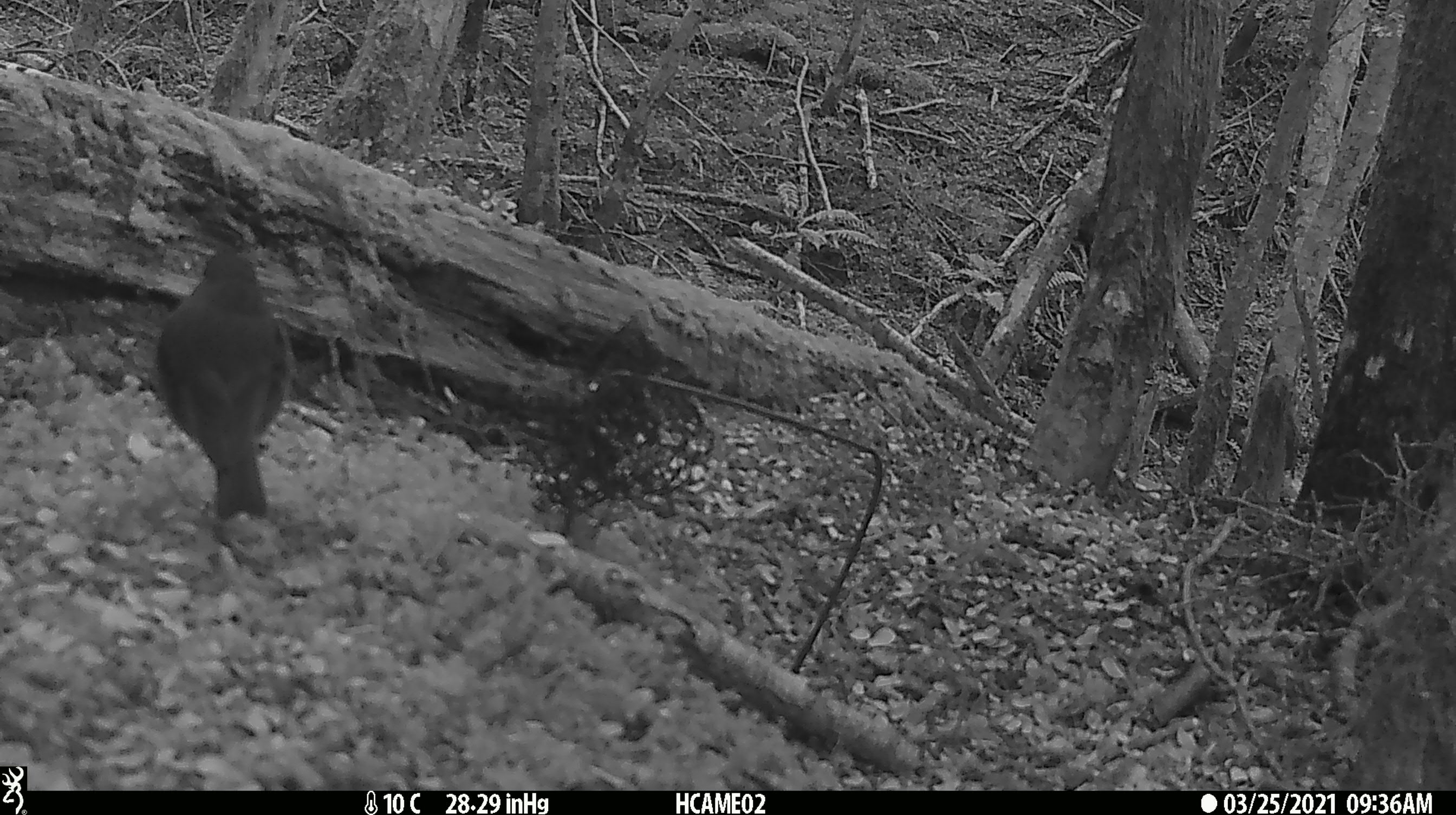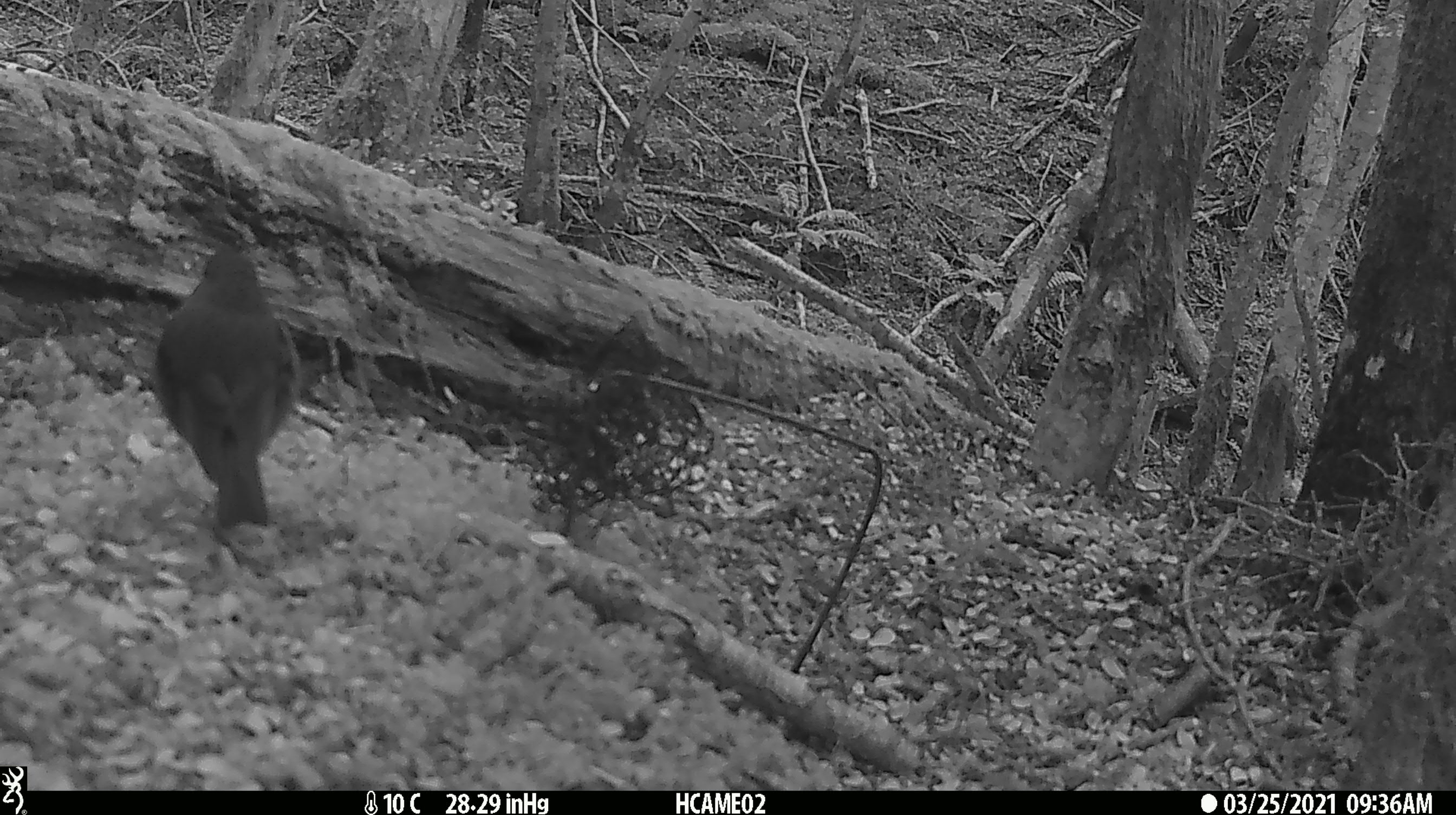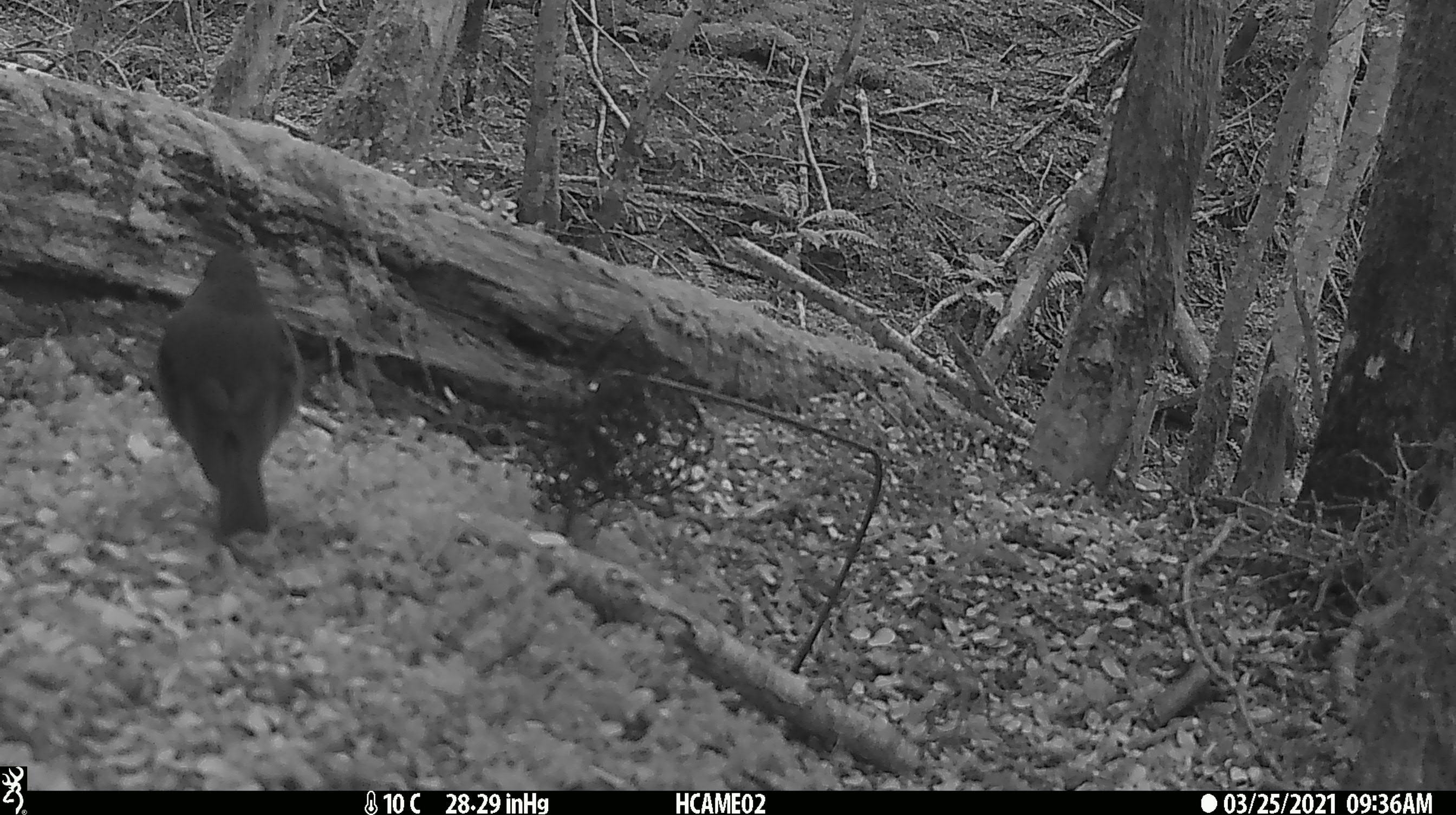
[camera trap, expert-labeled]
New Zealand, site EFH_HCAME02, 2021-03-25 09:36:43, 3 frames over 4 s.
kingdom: Animalia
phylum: Chordata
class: Aves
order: Passeriformes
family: Petroicidae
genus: Petroica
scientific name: Petroica australis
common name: new zealand robin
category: robin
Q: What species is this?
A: Robin (new zealand robin) (Petroica australis).